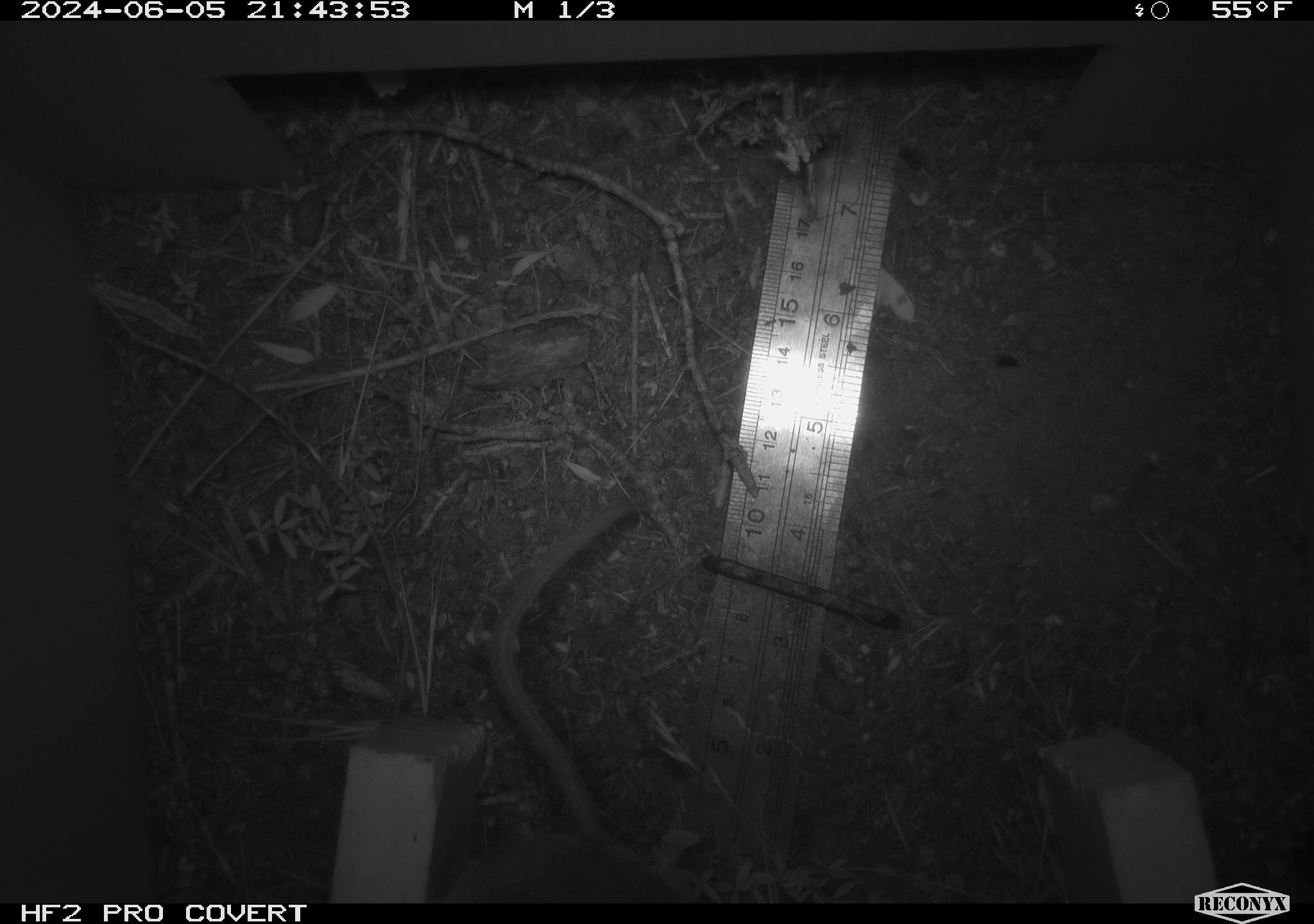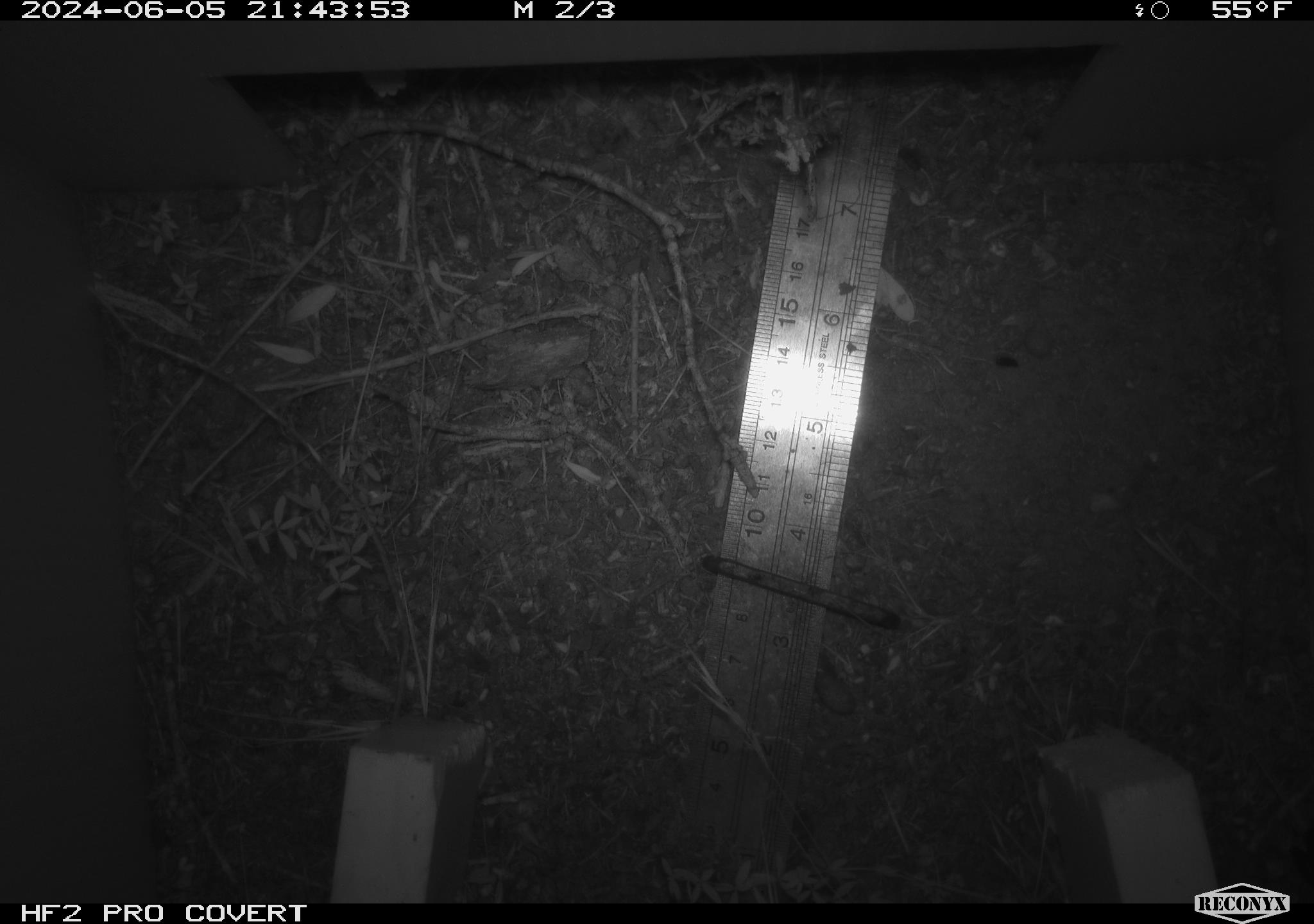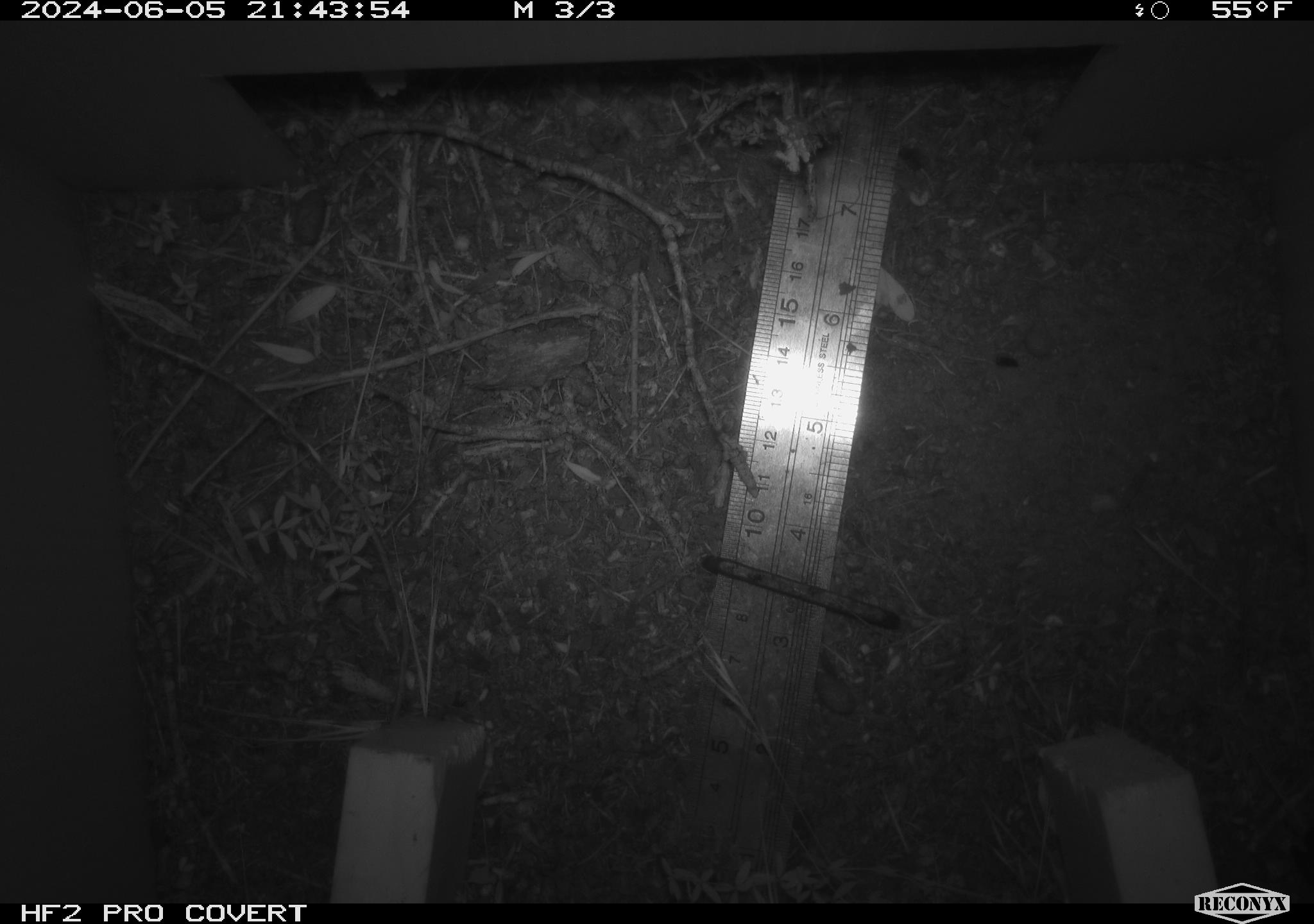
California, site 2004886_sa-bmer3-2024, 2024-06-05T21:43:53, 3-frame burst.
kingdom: Animalia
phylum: Chordata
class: Mammalia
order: Rodentia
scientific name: Rodentia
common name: mouse species